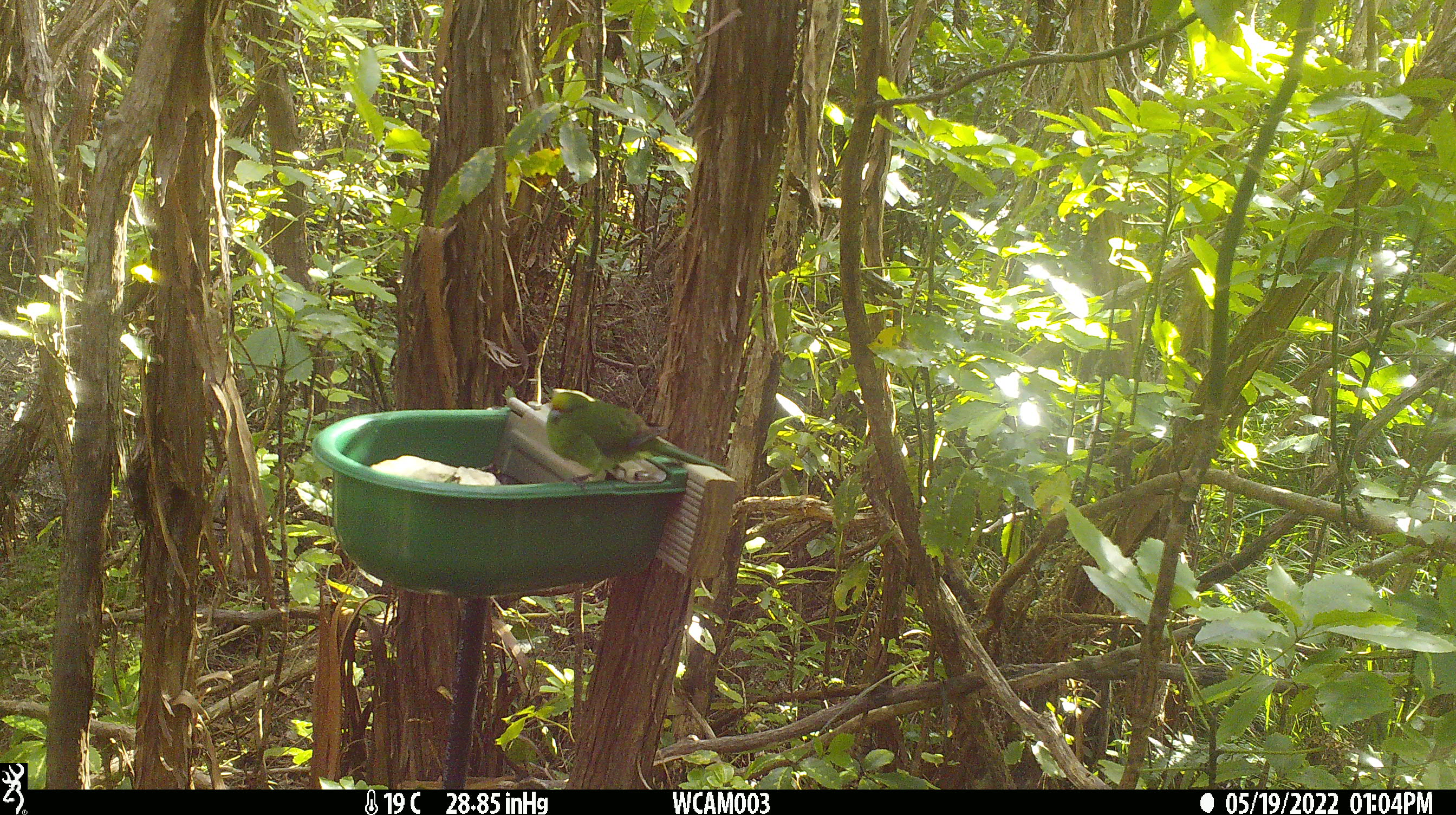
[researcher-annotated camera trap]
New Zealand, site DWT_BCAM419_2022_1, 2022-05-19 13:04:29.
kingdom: Animalia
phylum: Chordata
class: Aves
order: Psittaciformes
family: Psittaculidae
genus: Cyanoramphus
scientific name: Cyanoramphus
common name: parakeet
Parakeet (Cyanoramphus).